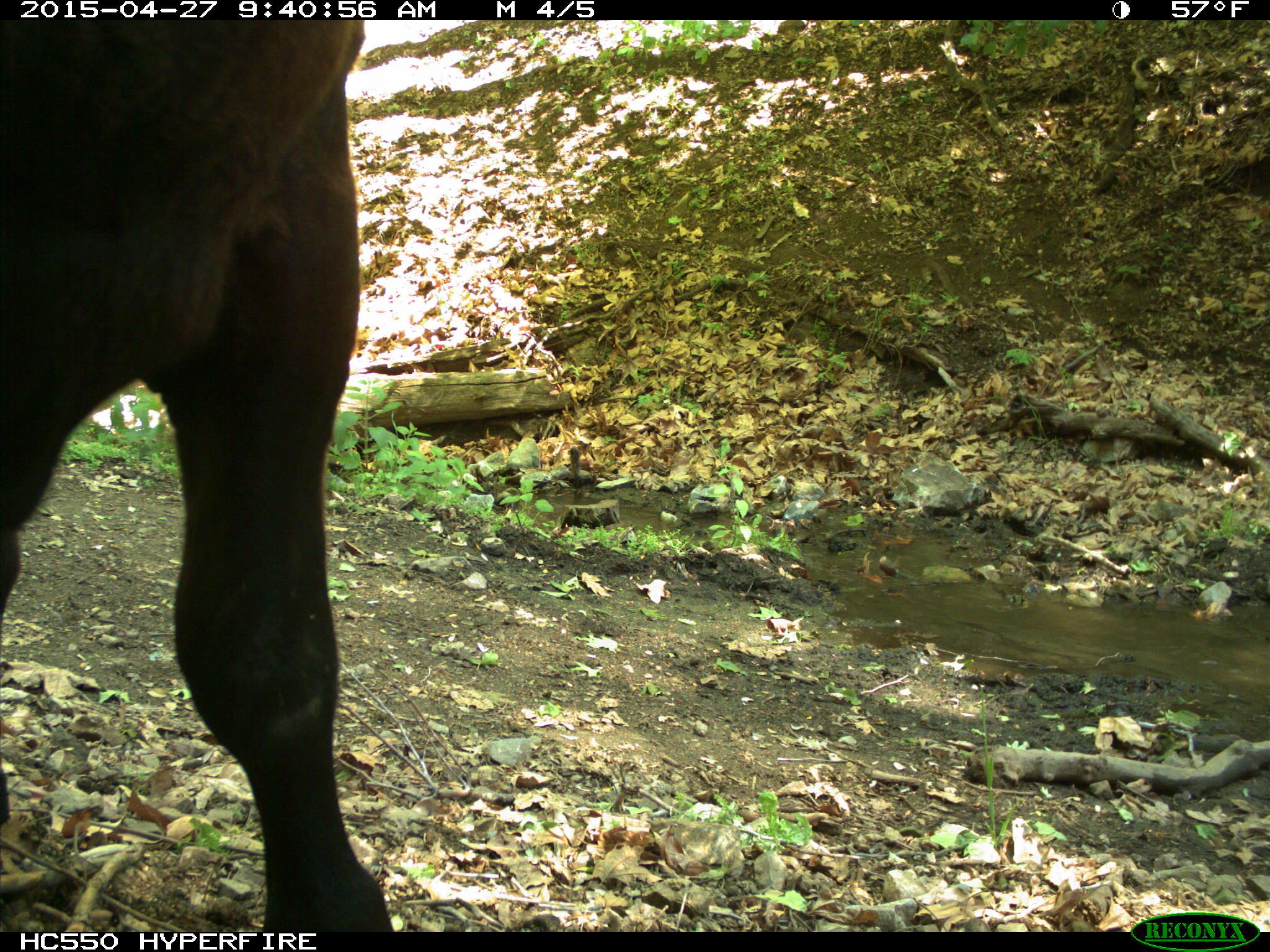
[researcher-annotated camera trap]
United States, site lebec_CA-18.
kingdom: Animalia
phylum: Chordata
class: Mammalia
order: Artiodactyla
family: Bovidae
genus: Bos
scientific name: Bos taurus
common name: domestic cow